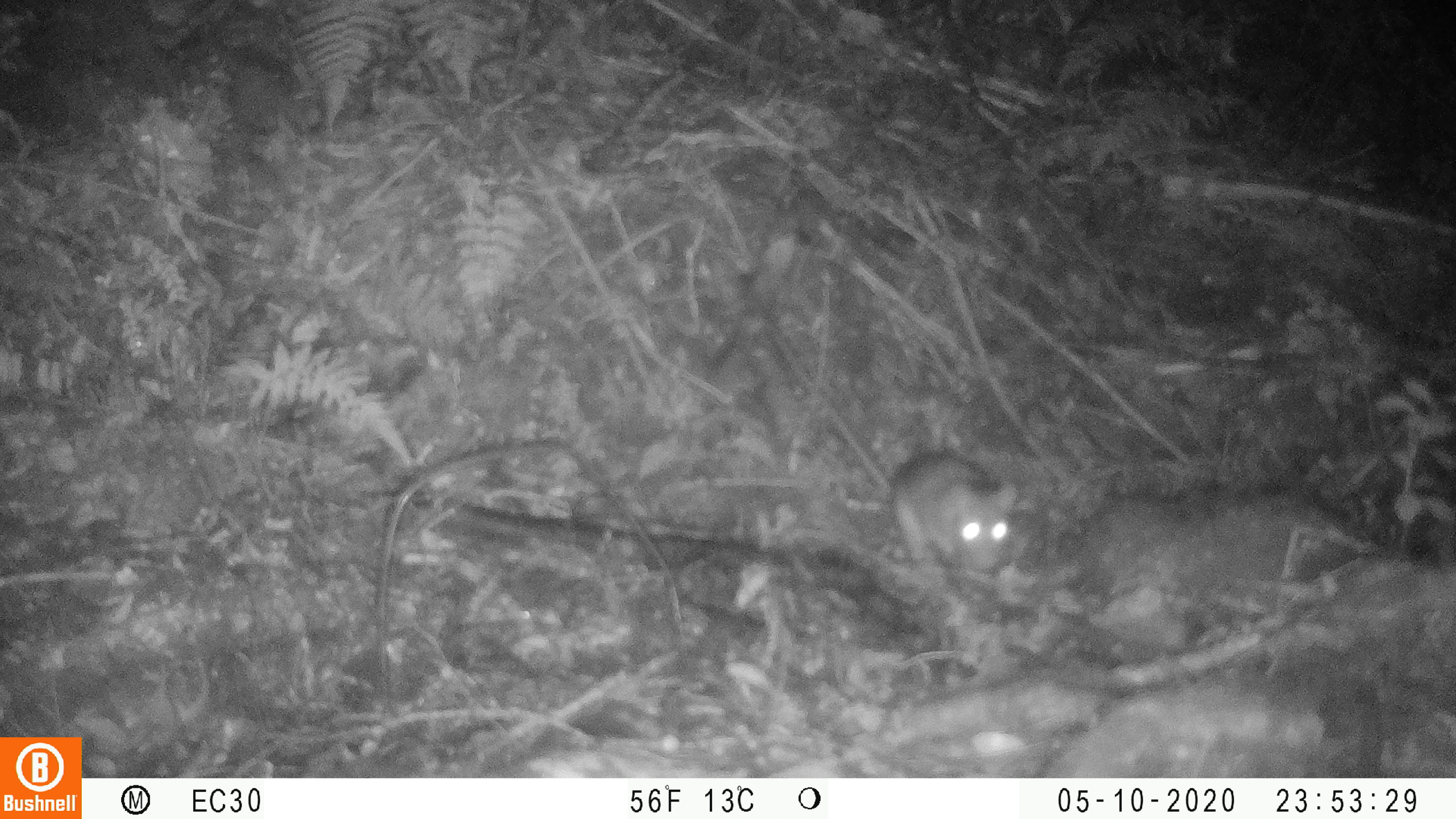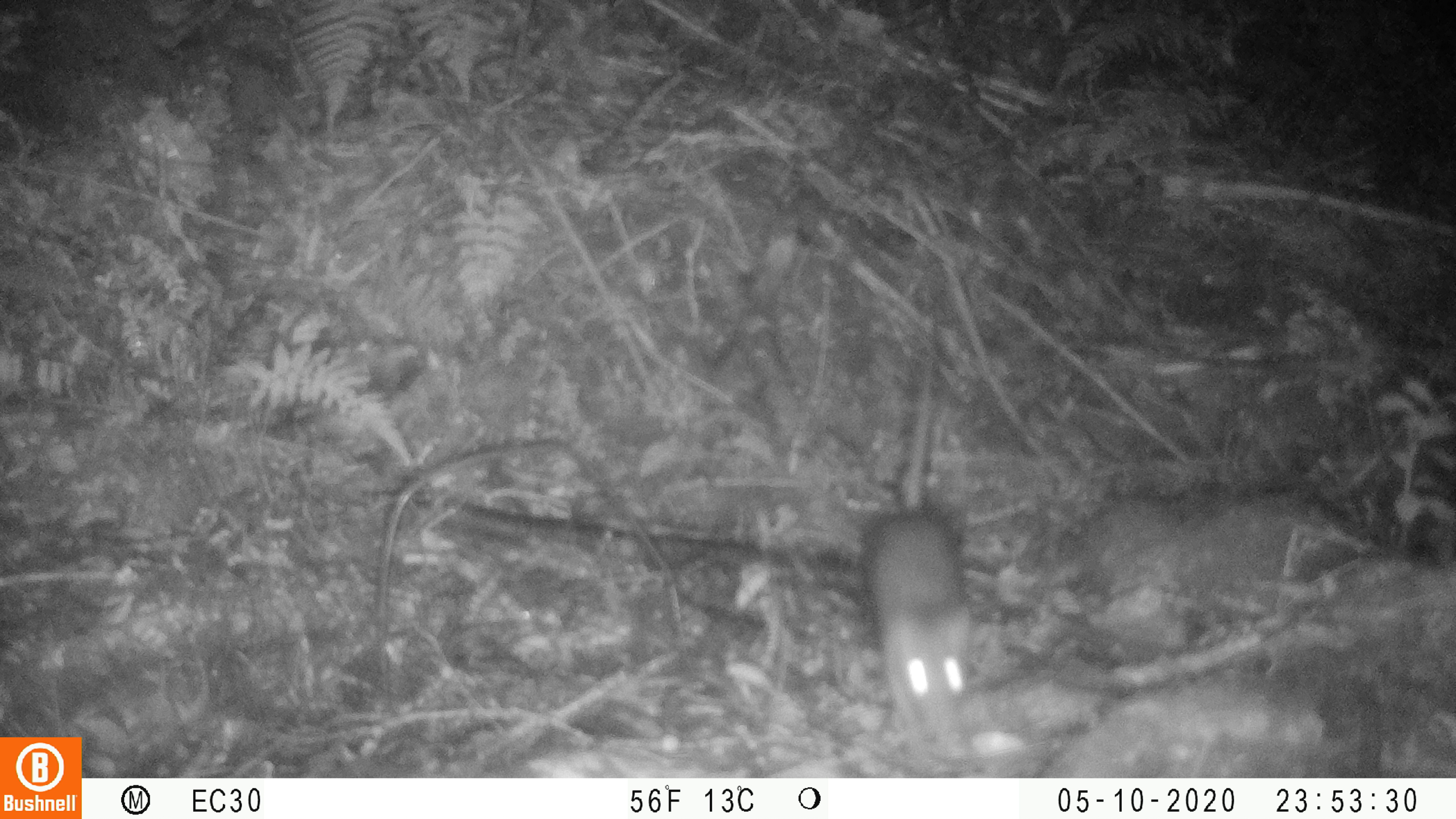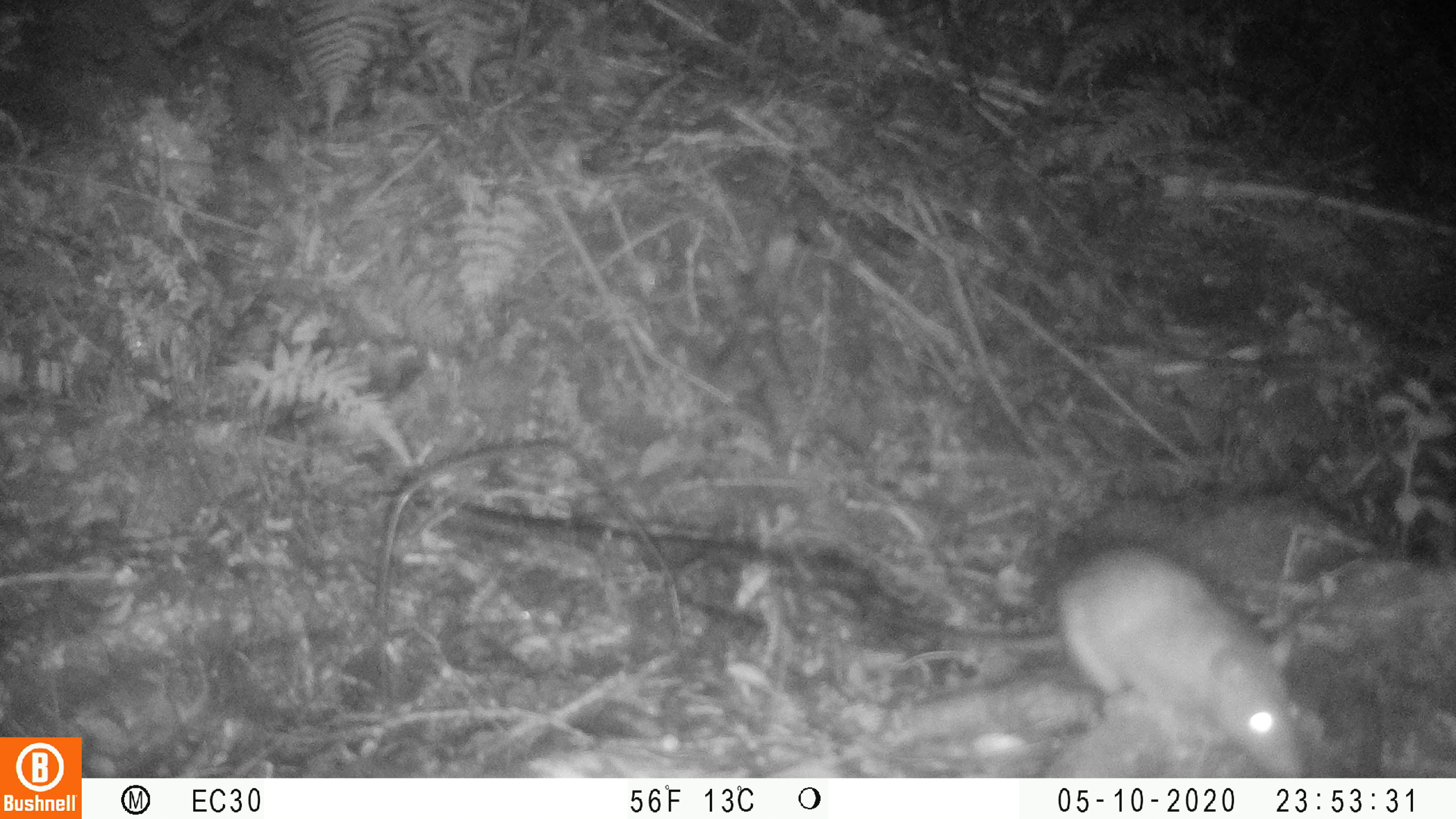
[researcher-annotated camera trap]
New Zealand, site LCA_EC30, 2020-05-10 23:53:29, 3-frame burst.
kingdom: Animalia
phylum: Chordata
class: Mammalia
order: Rodentia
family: Muridae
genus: Rattus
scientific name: Rattus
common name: rat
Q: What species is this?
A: Rat (Rattus).